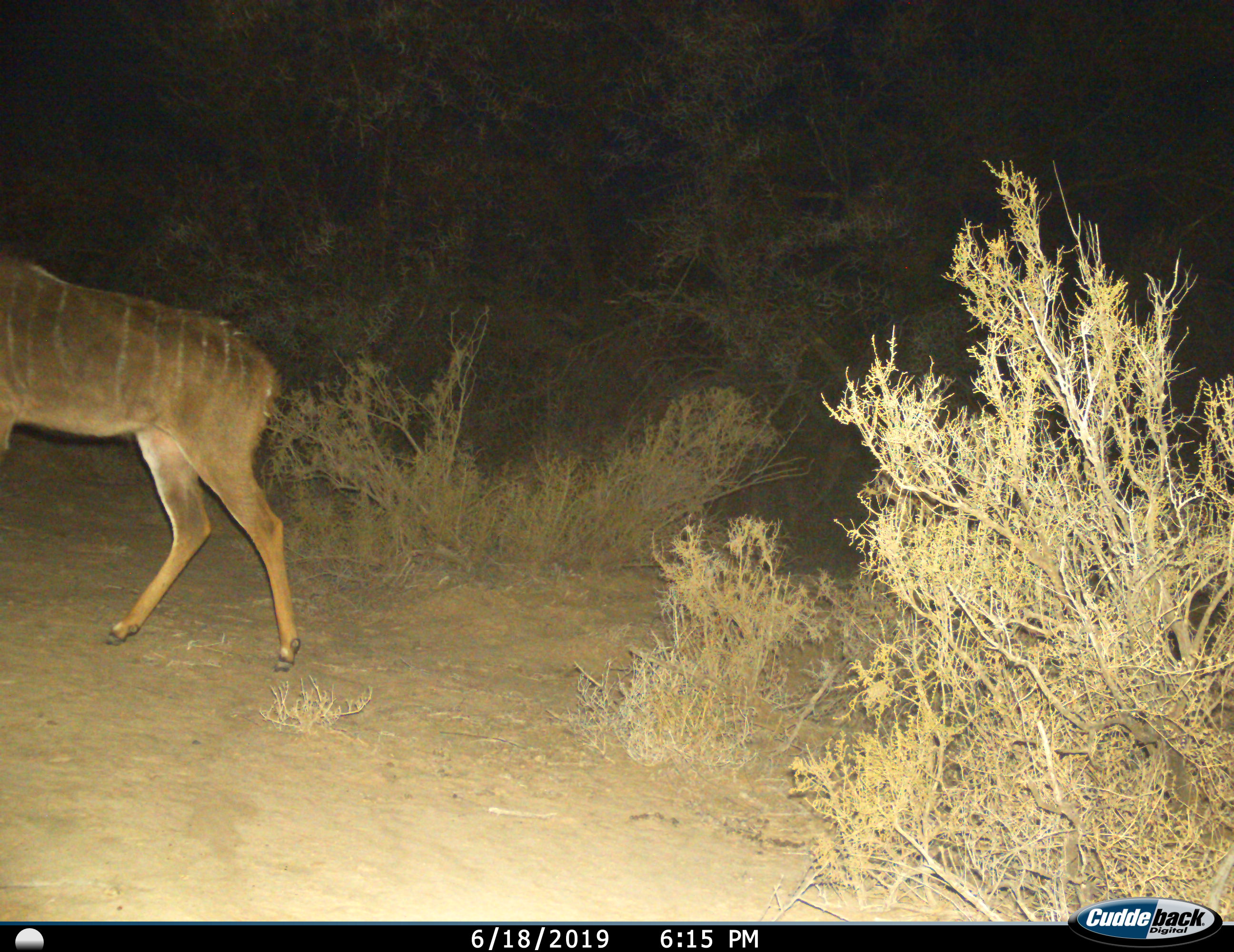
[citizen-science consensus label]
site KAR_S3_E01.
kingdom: Animalia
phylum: Chordata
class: Mammalia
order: Artiodactyla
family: Bovidae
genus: Tragelaphus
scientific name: Tragelaphus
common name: kudu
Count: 1.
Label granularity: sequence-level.